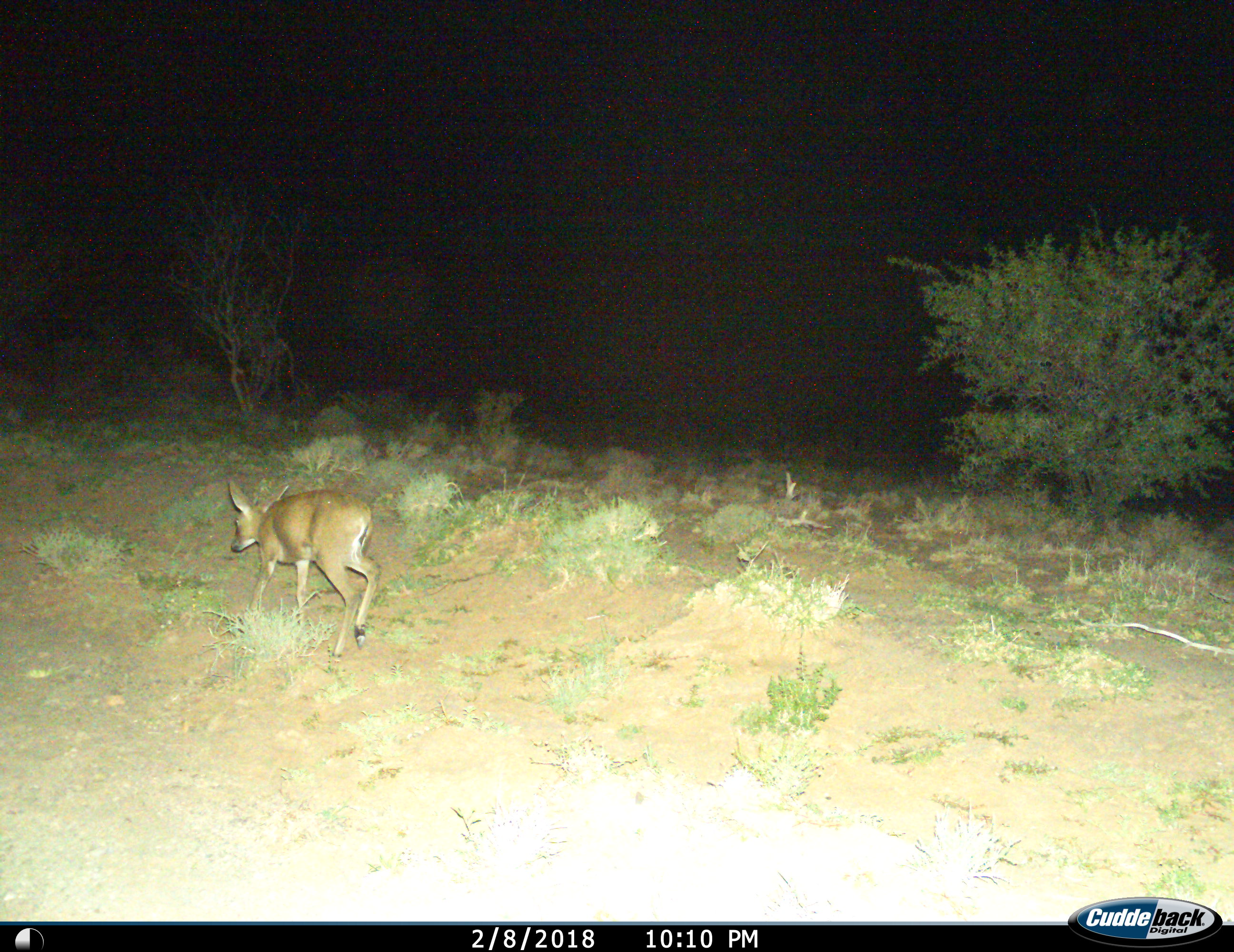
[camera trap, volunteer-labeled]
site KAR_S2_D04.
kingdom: Animalia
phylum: Chordata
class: Mammalia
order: Artiodactyla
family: Bovidae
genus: Sylvicapra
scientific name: Sylvicapra grimmia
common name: common duiker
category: duikercommongrey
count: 1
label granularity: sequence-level